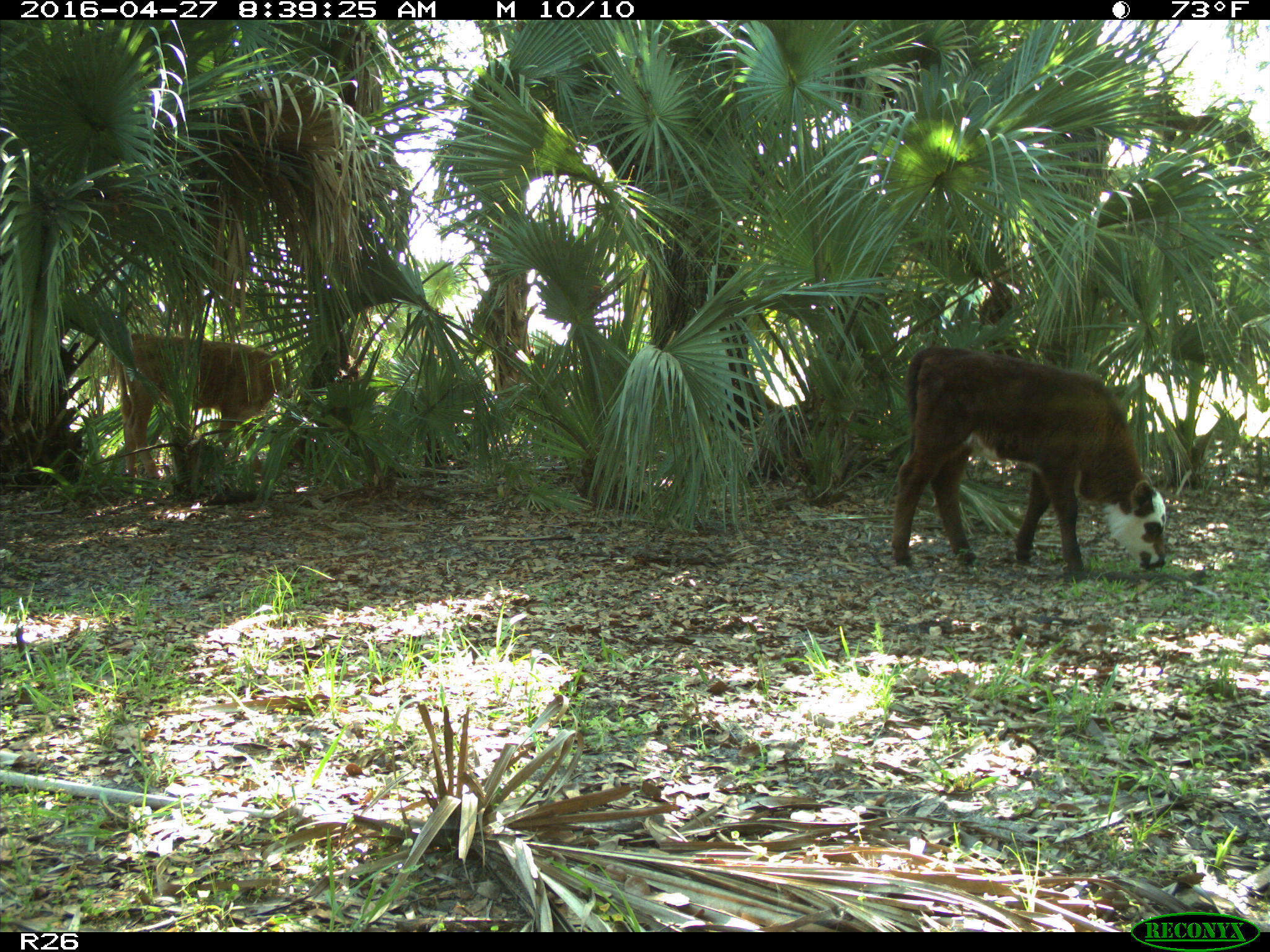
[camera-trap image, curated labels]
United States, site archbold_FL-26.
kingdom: Animalia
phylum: Chordata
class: Mammalia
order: Artiodactyla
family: Bovidae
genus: Bos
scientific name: Bos taurus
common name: domestic cow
Bos taurus (domestic cow).